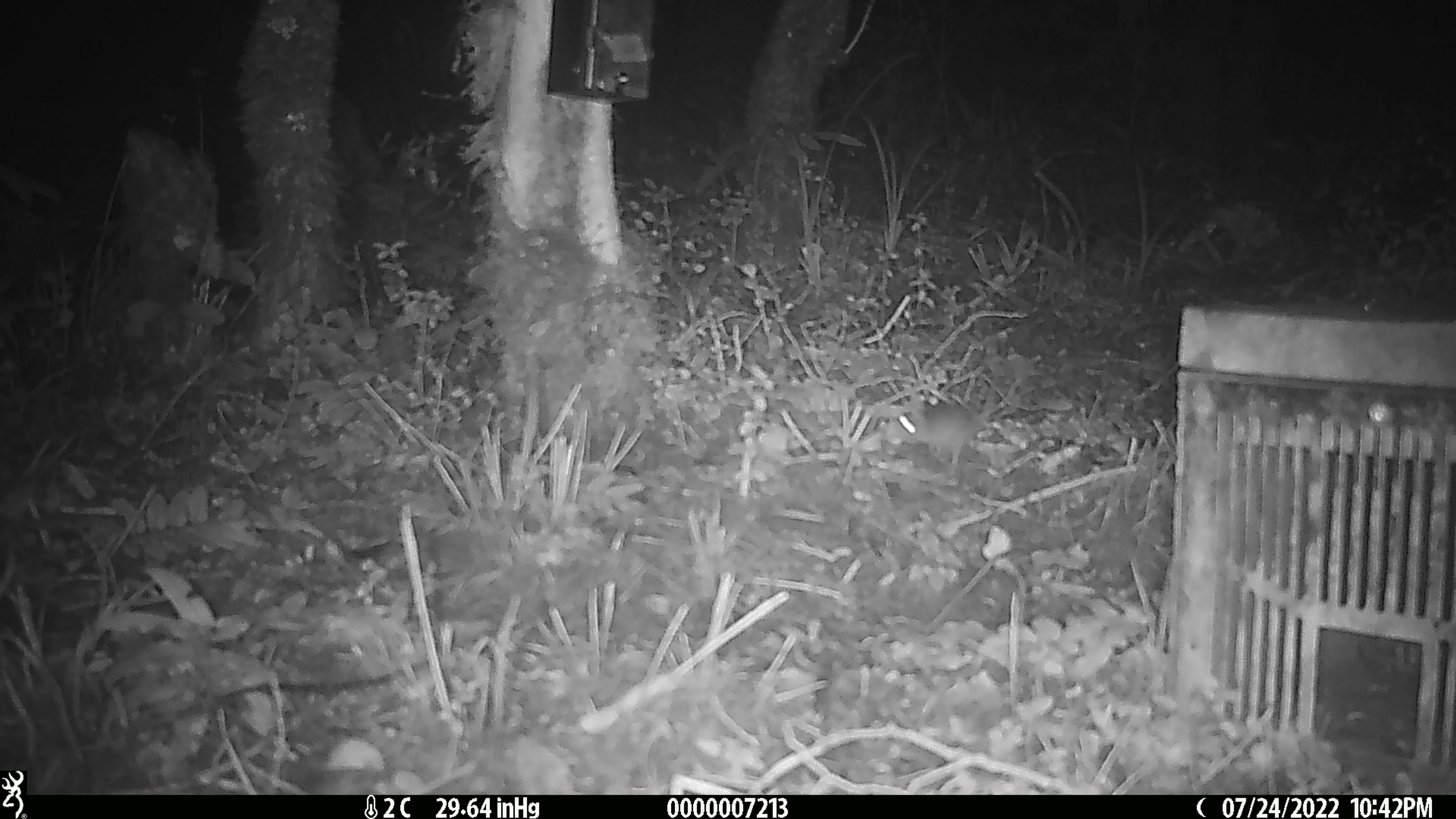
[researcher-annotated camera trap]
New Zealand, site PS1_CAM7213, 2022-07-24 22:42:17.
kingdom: Animalia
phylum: Chordata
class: Mammalia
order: Rodentia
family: Muridae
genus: Mus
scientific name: Mus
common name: mouse